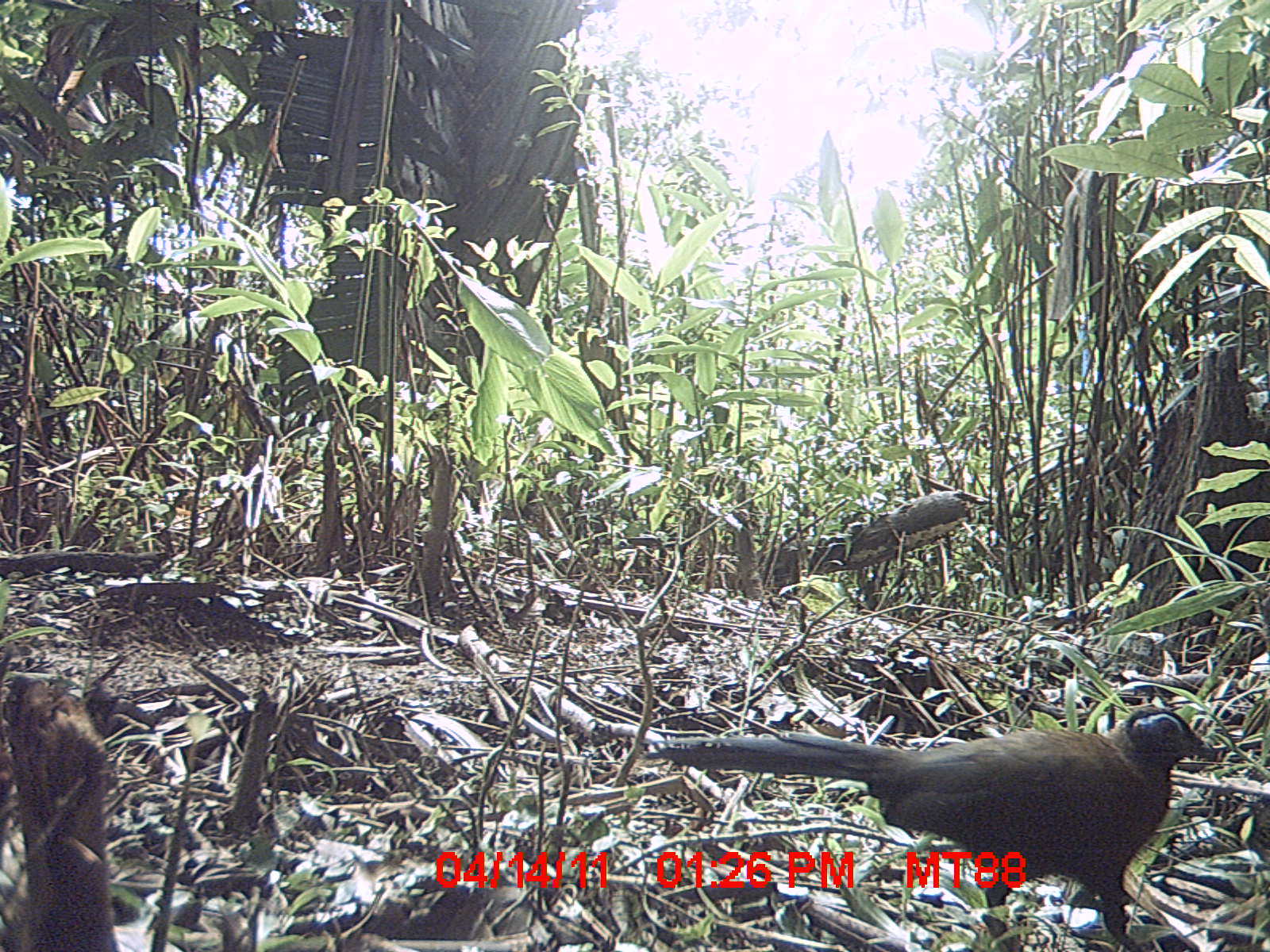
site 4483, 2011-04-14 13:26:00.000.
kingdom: Animalia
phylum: Chordata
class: Aves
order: Cuculiformes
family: Cuculidae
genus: Coua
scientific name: Coua serriana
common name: red-breasted coua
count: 1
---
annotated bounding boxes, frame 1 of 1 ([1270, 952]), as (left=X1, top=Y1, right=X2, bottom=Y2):
coua serriana: (left=636, top=699, right=1219, bottom=948)